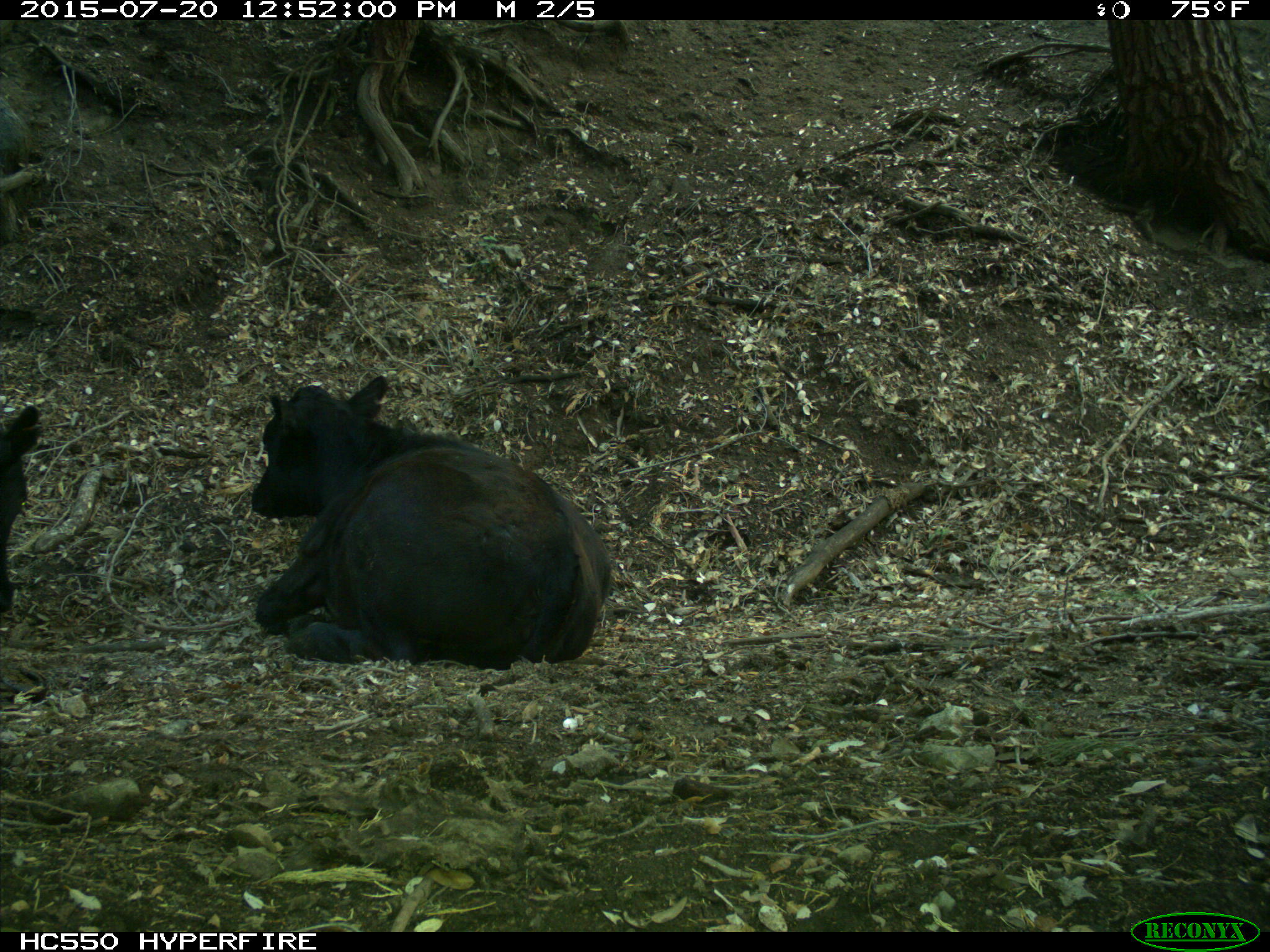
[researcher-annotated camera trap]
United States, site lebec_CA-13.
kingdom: Animalia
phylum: Chordata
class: Mammalia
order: Artiodactyla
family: Bovidae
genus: Bos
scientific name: Bos taurus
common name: domestic cow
Bos taurus (domestic cow).